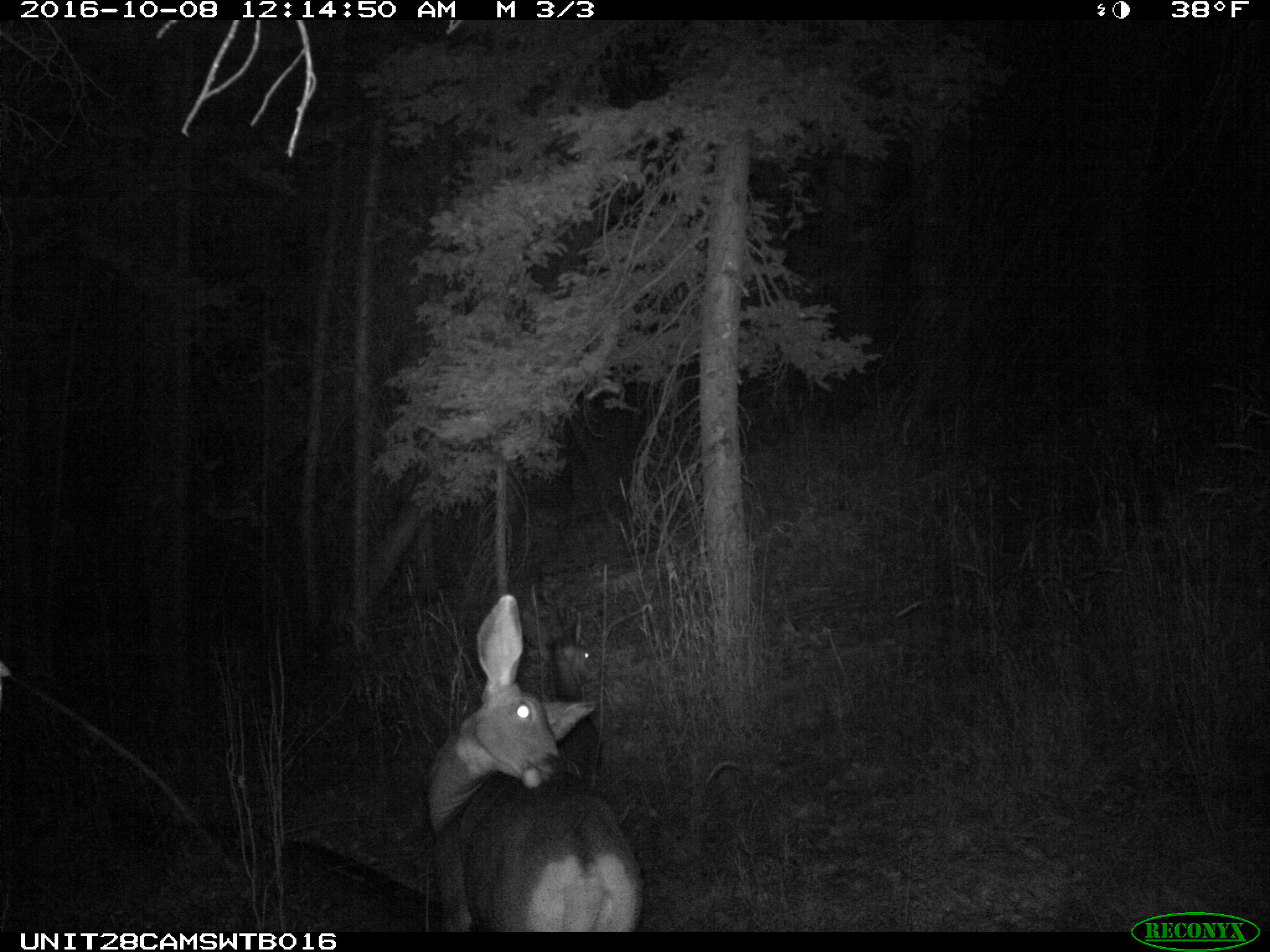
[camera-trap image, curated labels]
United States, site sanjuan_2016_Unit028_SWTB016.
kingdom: Animalia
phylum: Chordata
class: Mammalia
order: Artiodactyla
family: Cervidae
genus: Odocoileus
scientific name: Odocoileus hemionus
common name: mule deer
Odocoileus hemionus (mule deer).